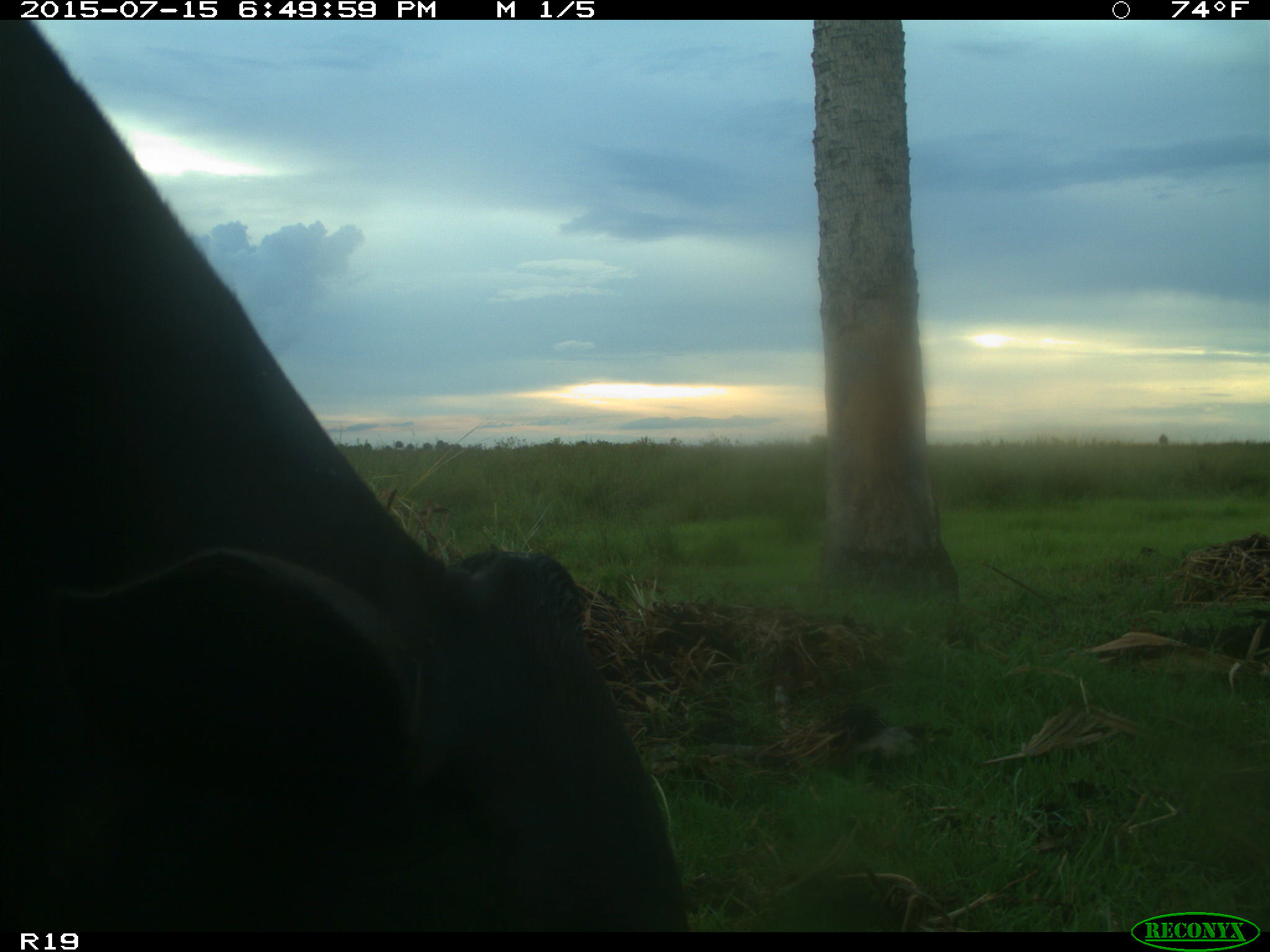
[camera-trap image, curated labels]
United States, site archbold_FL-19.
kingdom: Animalia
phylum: Chordata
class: Mammalia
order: Artiodactyla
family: Bovidae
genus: Bos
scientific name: Bos taurus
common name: domestic cow